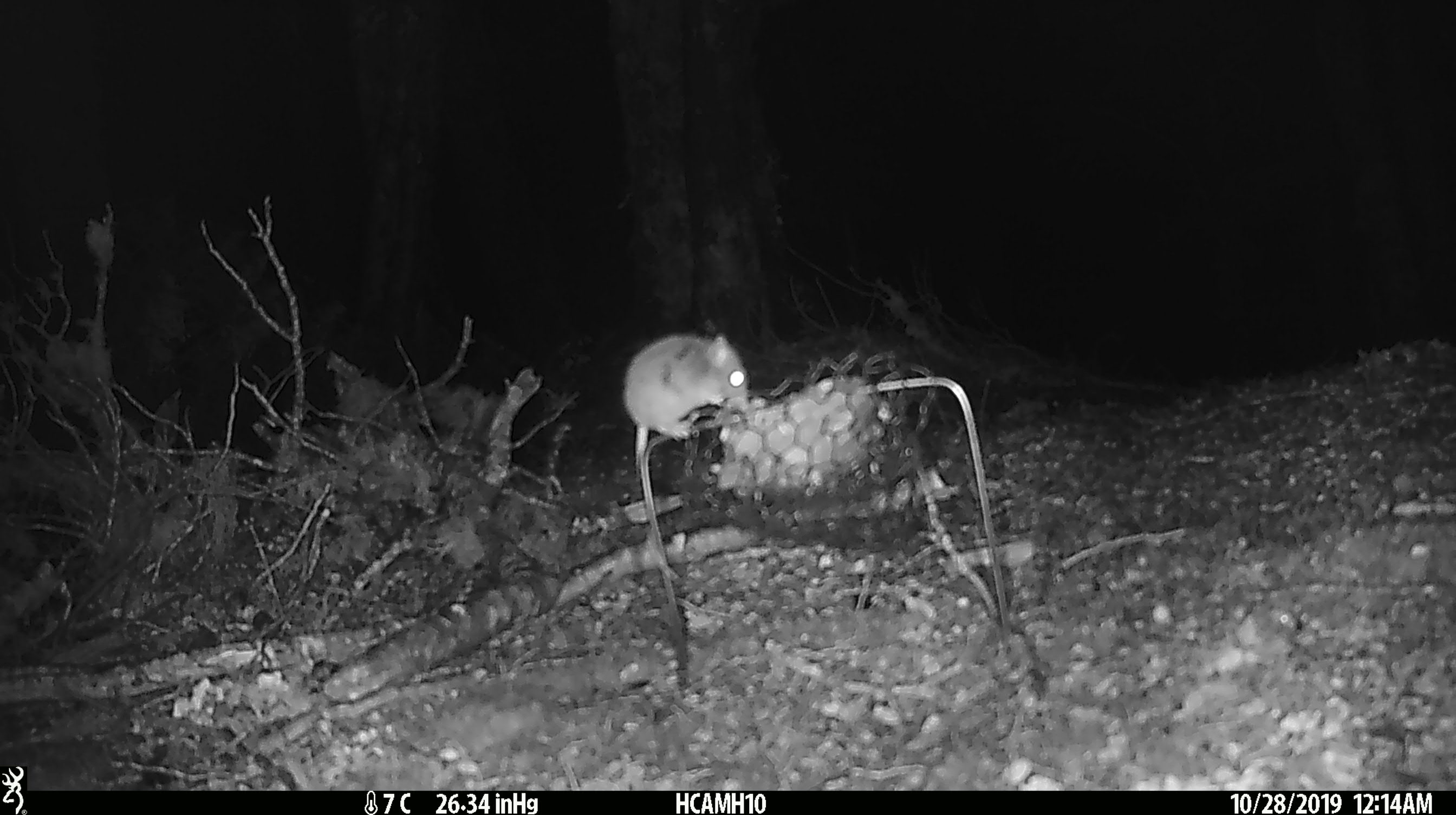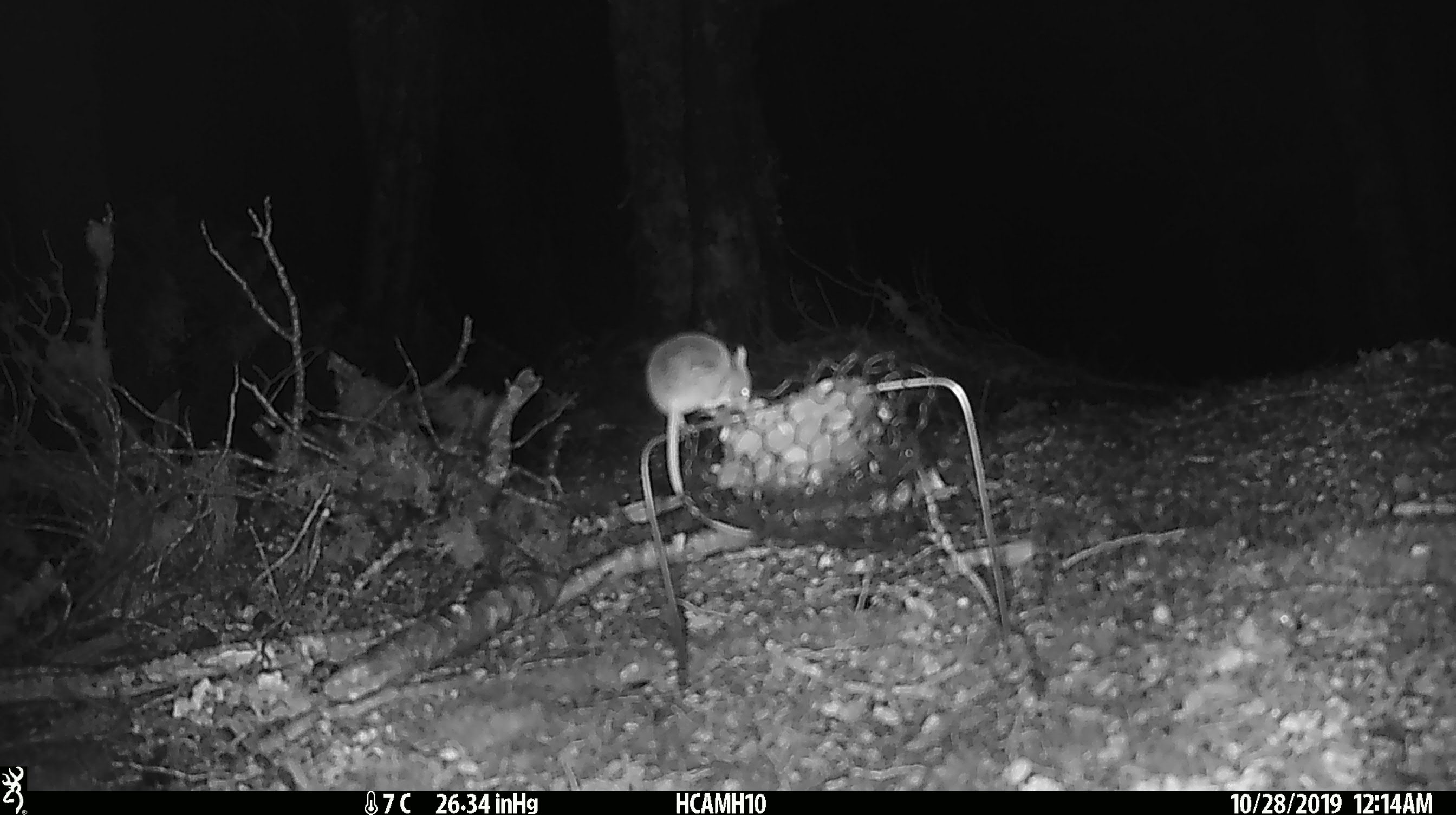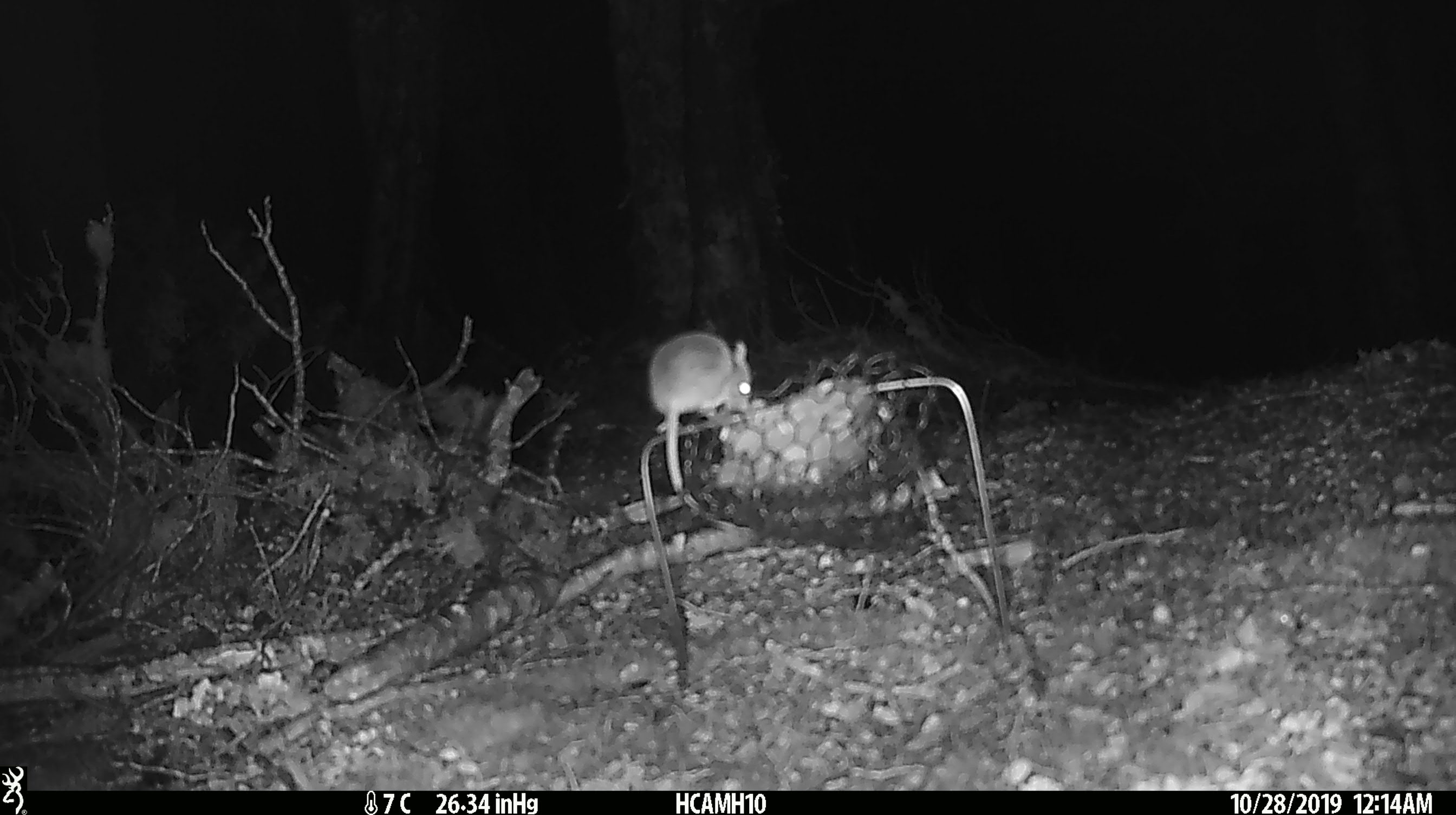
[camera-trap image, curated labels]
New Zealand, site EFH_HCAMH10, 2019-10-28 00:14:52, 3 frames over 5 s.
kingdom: Animalia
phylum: Chordata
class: Mammalia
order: Rodentia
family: Muridae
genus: Mus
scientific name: Mus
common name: mouse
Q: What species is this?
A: Mouse (Mus).